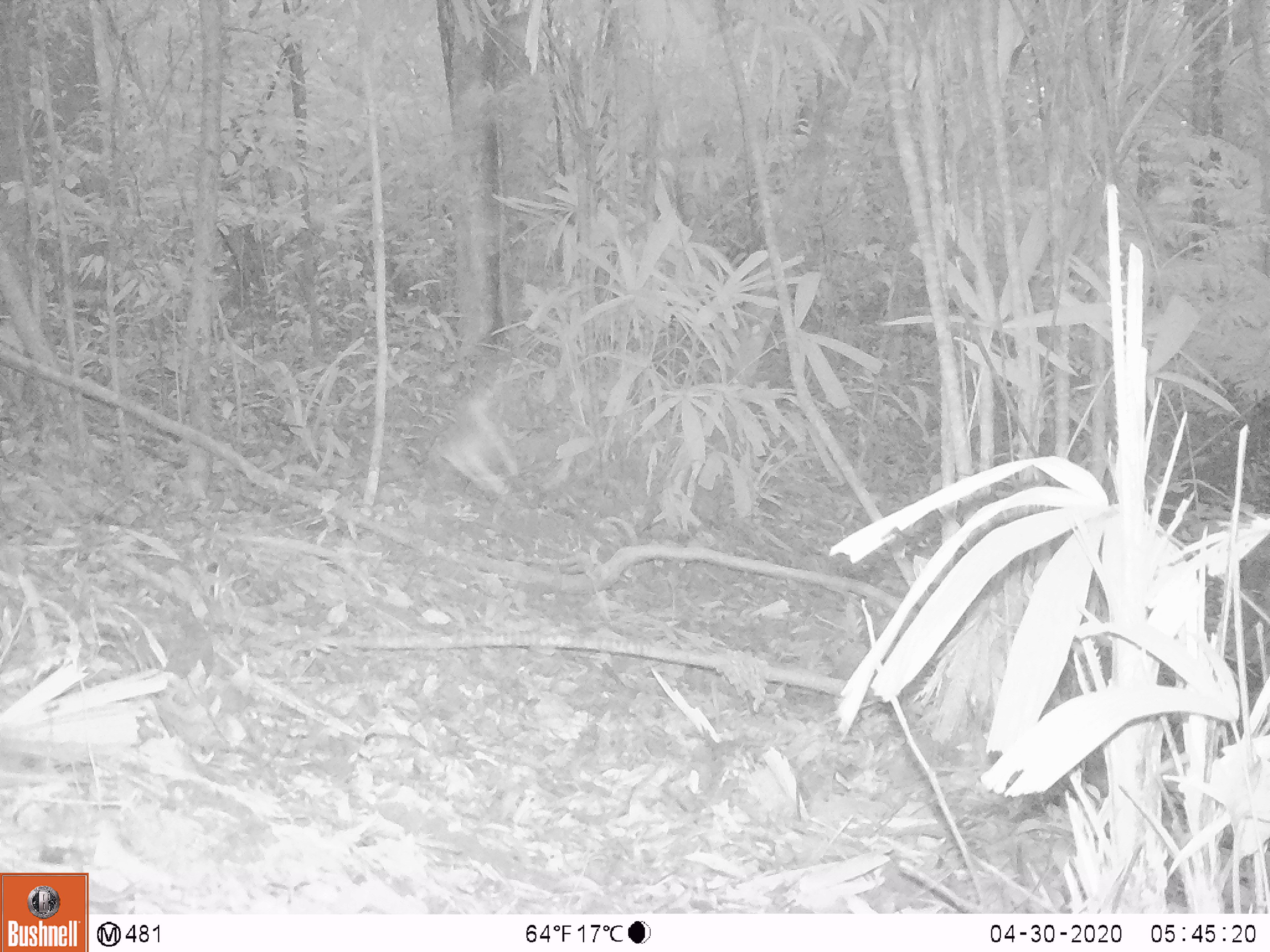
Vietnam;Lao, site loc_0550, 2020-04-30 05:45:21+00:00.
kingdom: Animalia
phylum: Chordata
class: Mammalia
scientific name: Mammalia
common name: mammal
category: unidentified small mammal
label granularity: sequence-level